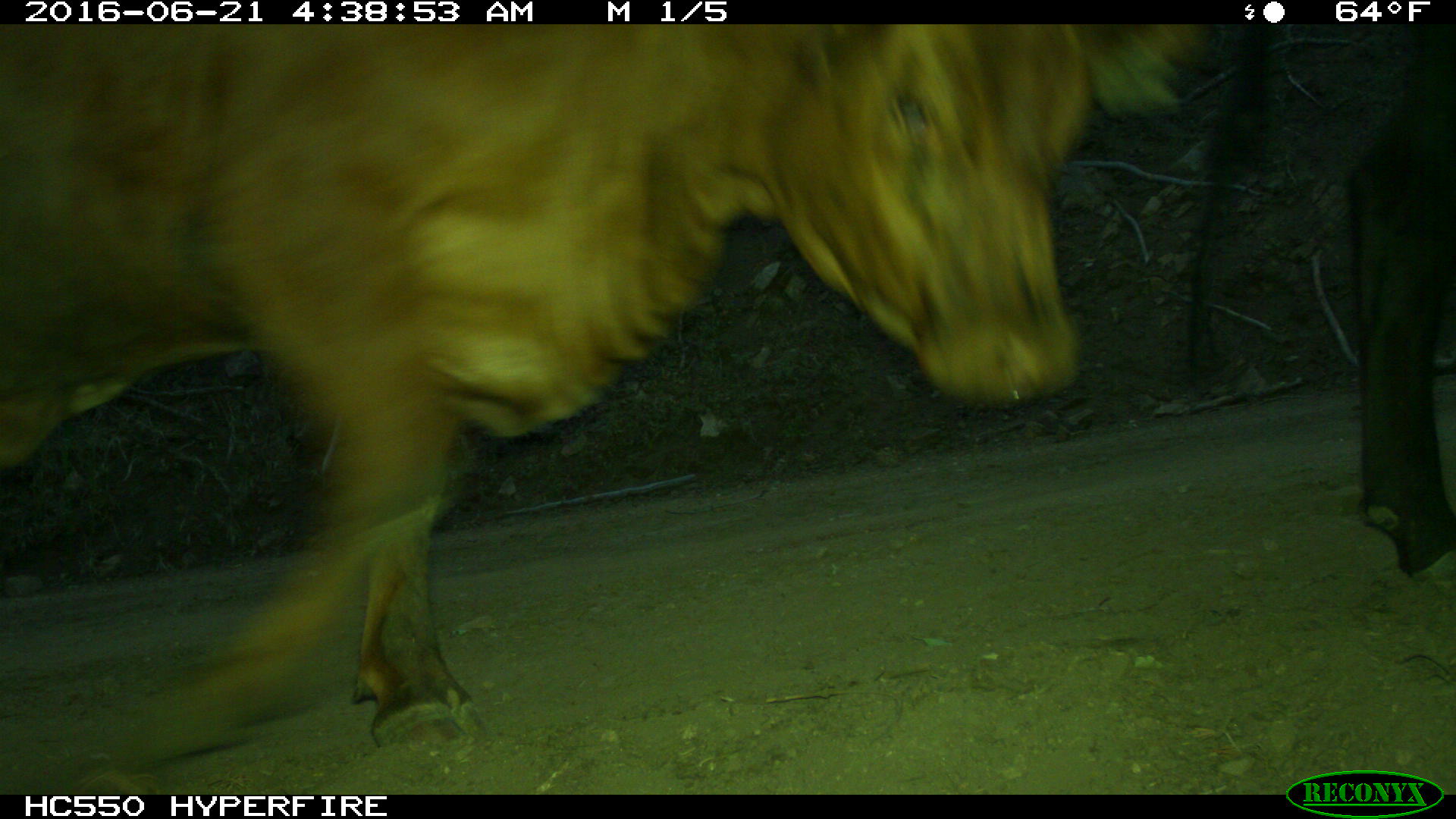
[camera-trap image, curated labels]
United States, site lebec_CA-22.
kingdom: Animalia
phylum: Chordata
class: Mammalia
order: Artiodactyla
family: Bovidae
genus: Bos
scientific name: Bos taurus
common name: domestic cow